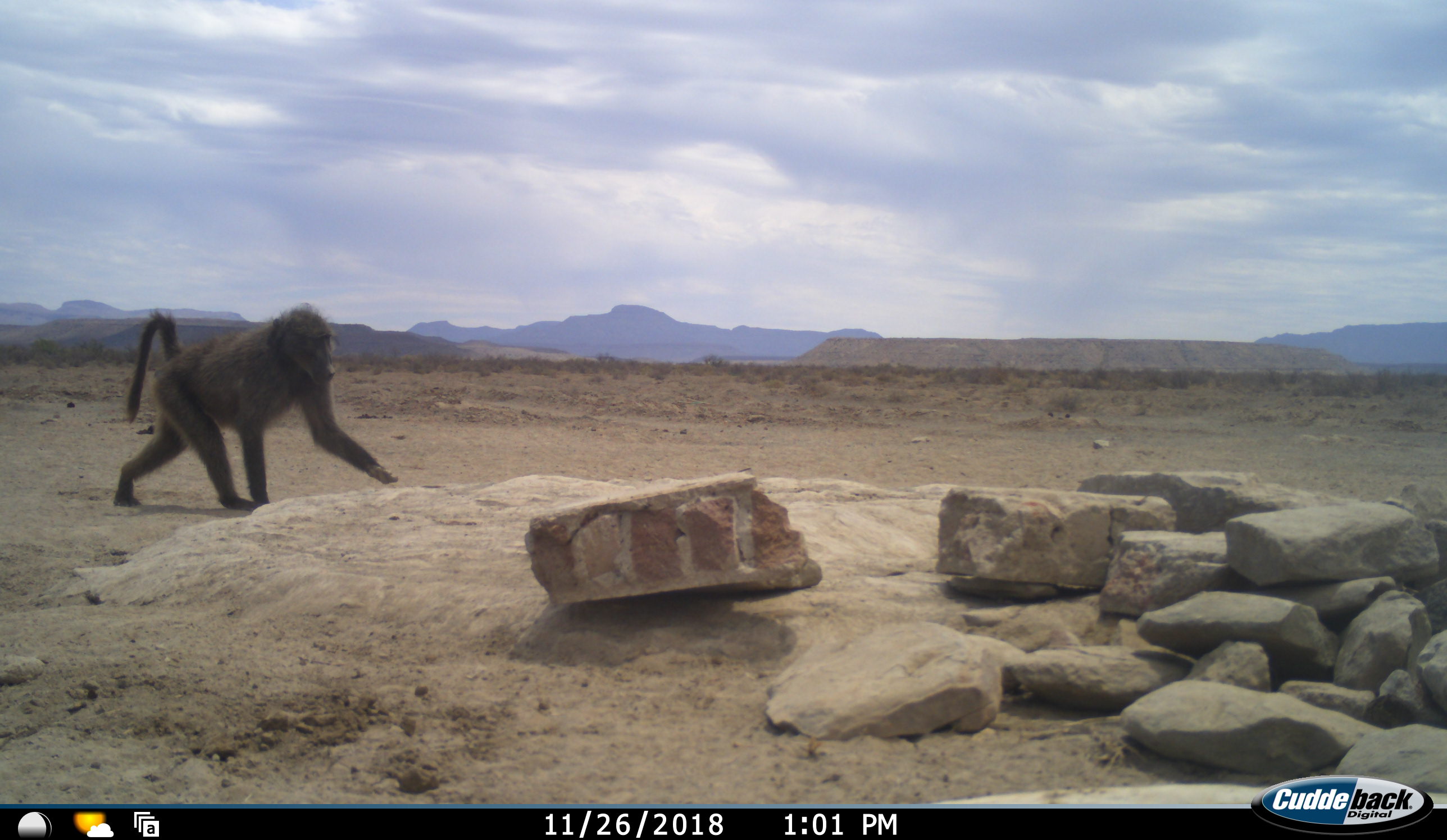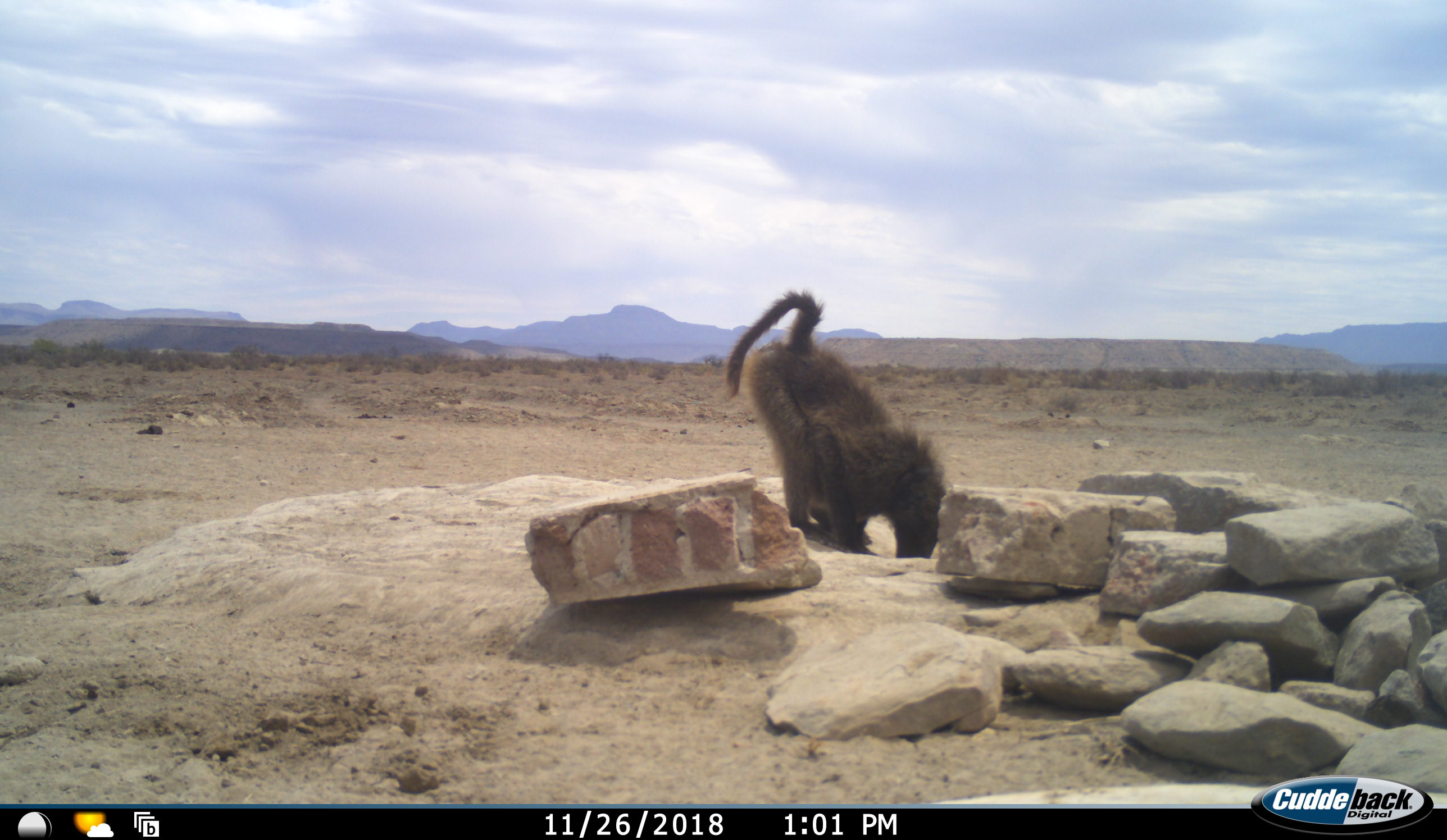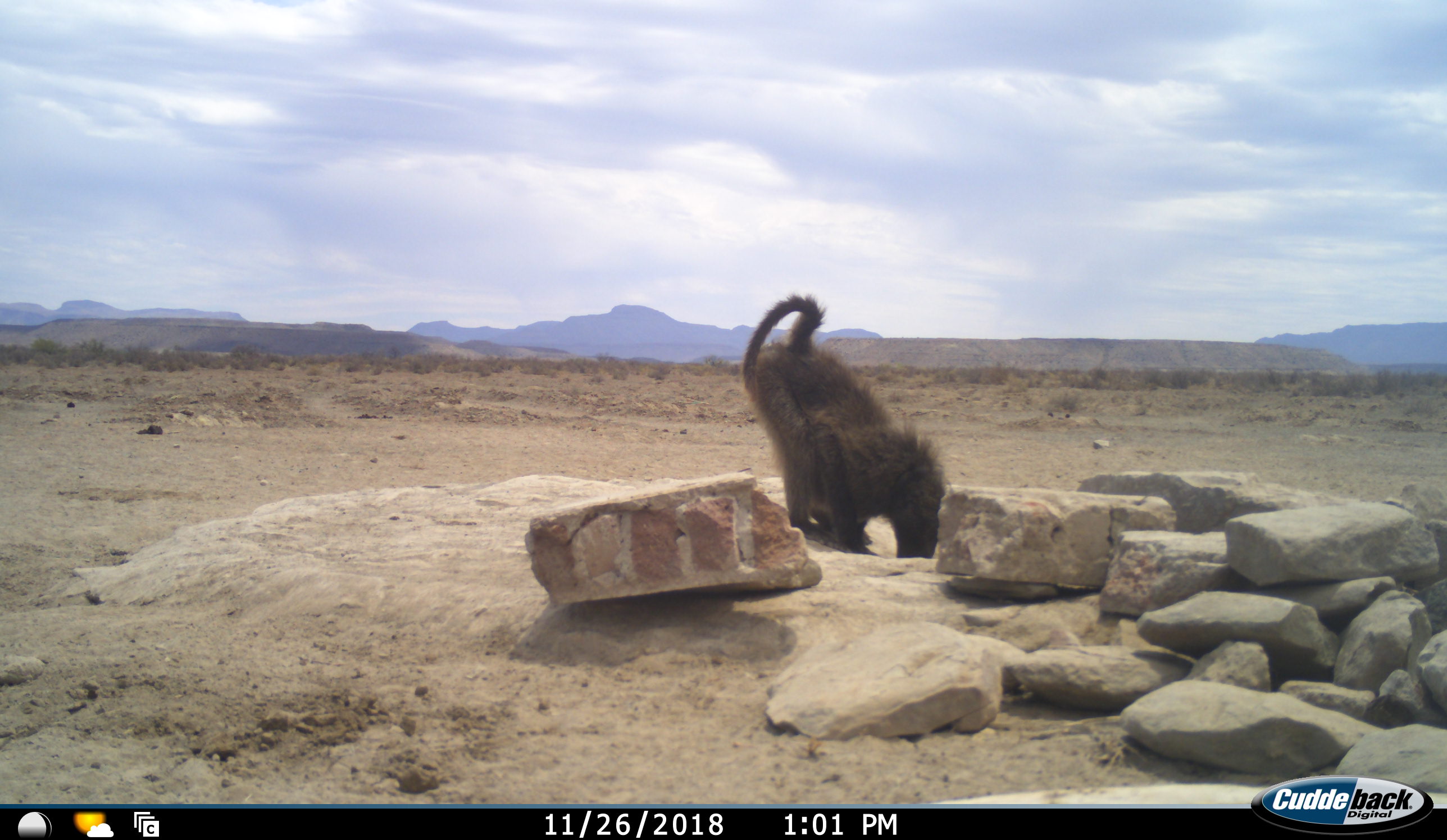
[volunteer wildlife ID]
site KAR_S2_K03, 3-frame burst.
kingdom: Animalia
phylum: Chordata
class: Mammalia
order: Primates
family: Cercopithecidae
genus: Papio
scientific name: Papio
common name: baboon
Baboon (Papio), count 1. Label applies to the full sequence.